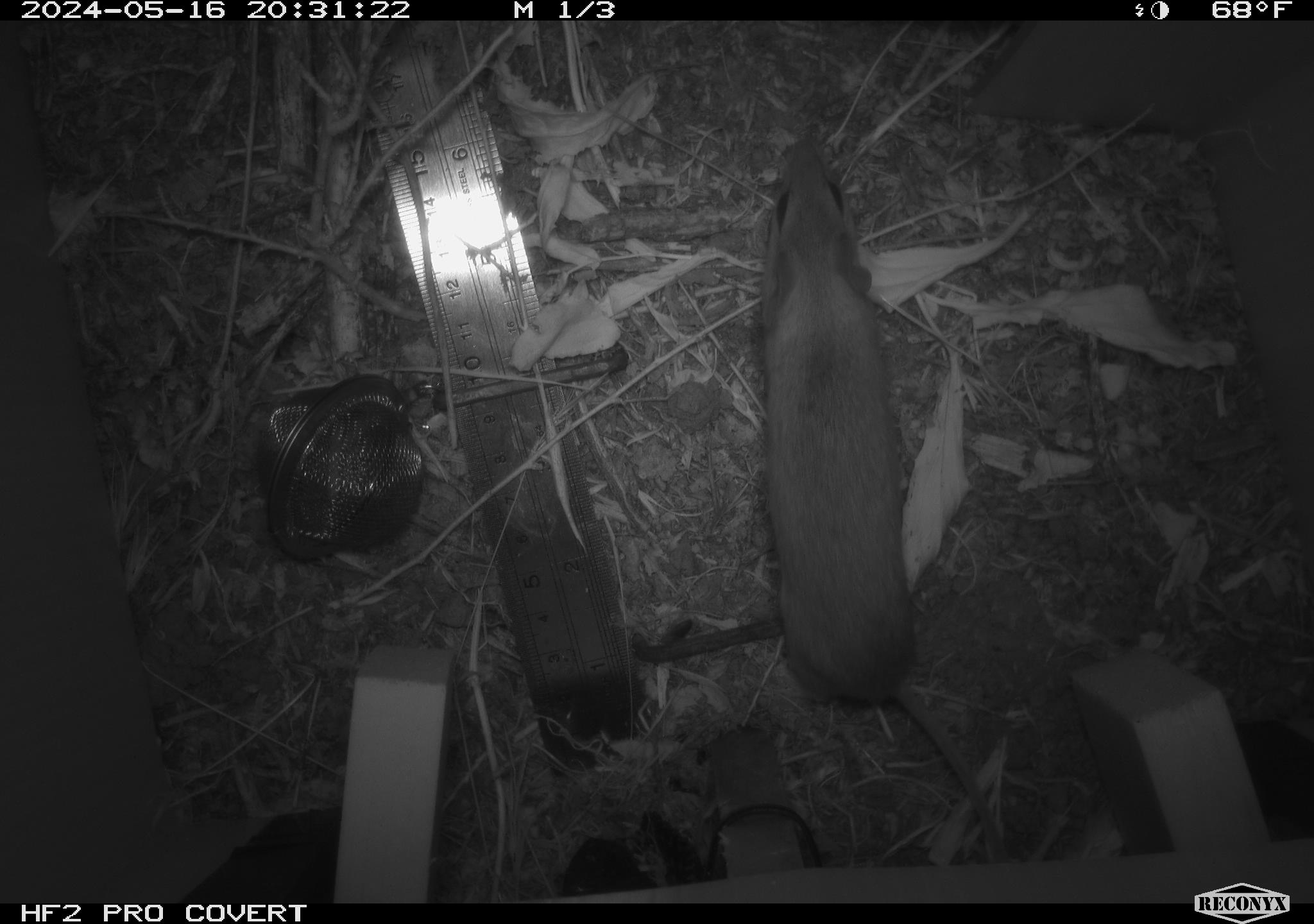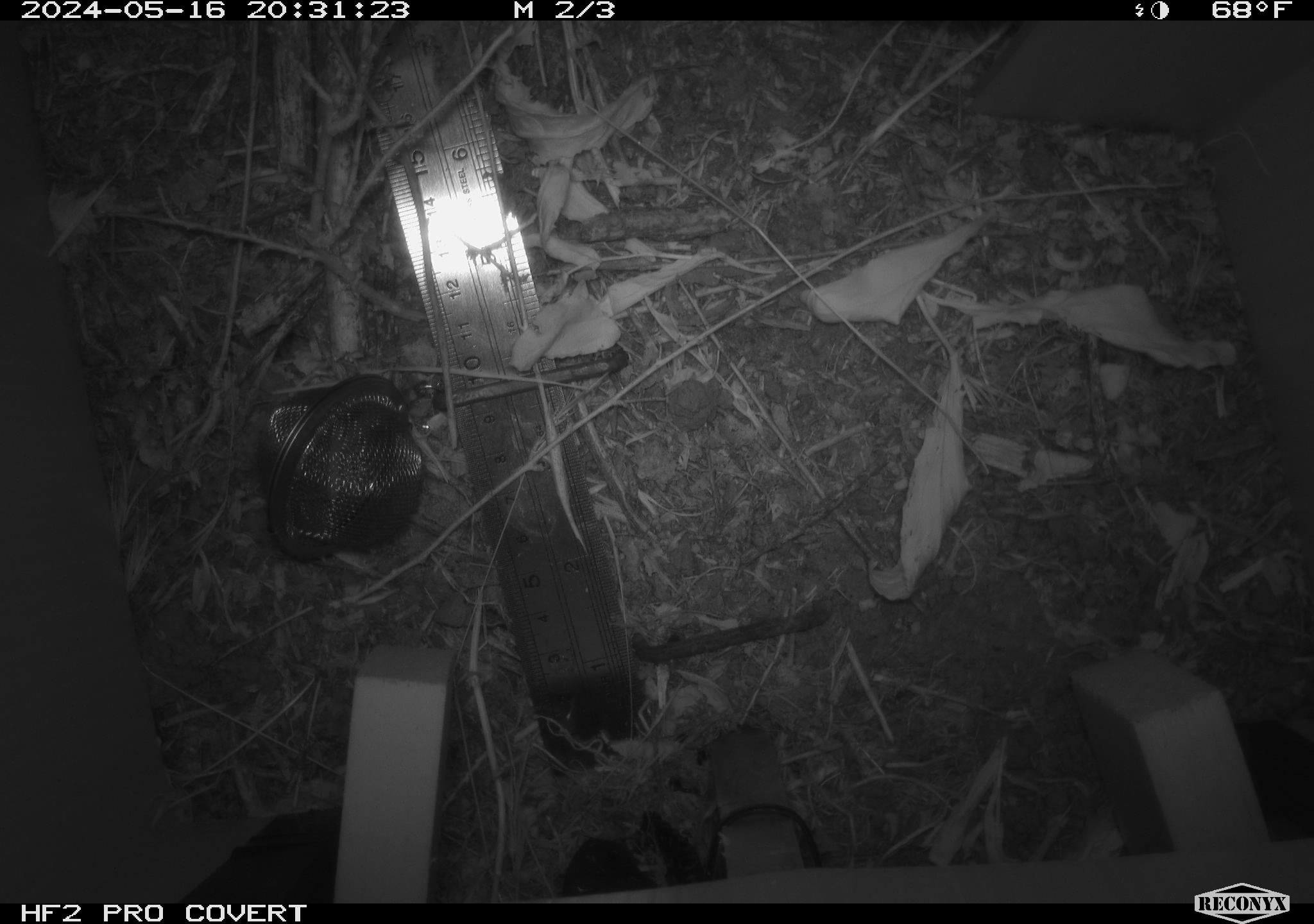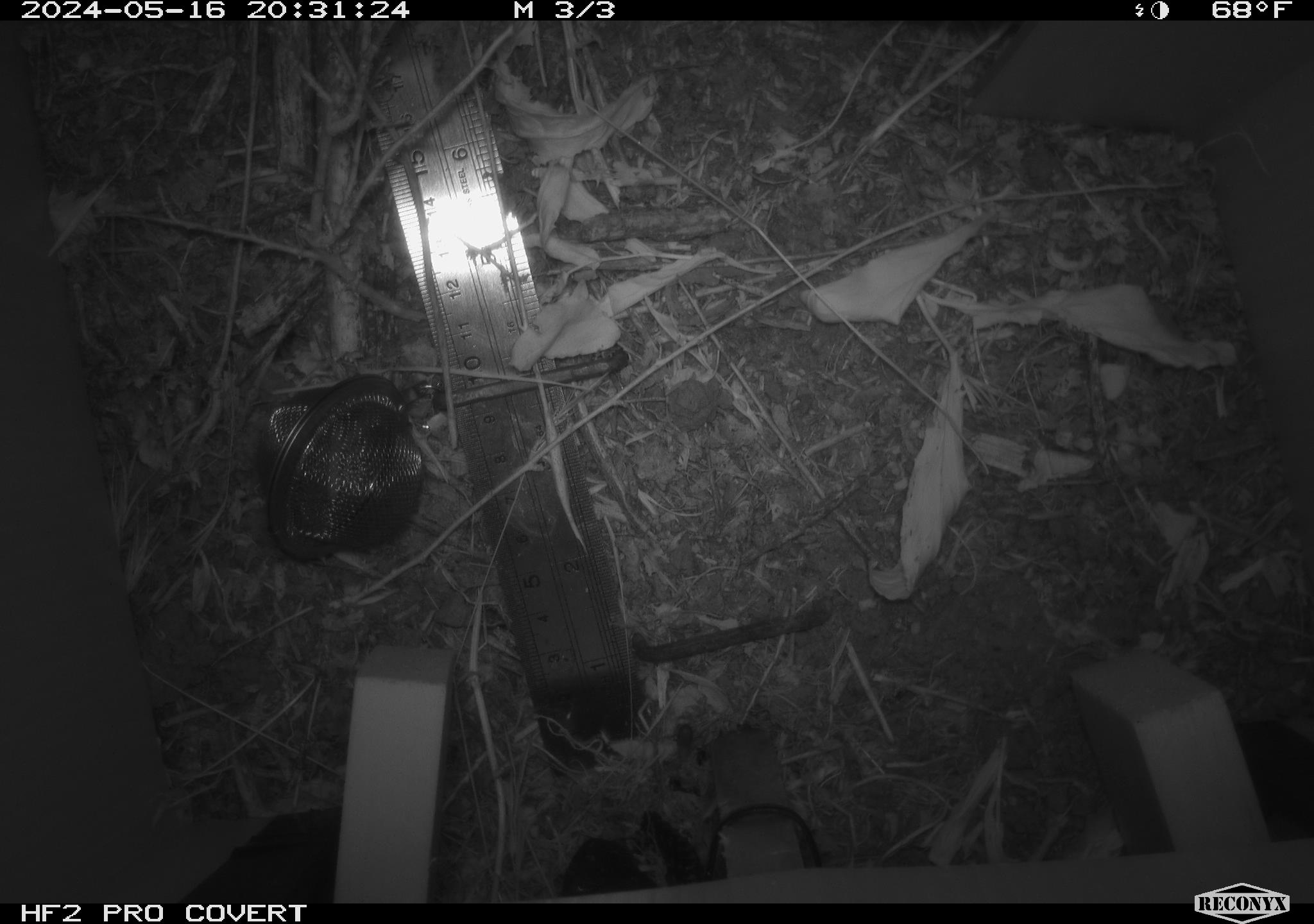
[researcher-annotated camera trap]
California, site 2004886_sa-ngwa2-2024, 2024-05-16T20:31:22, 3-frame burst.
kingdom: Animalia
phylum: Chordata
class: Mammalia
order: Rodentia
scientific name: Rodentia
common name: mouse species